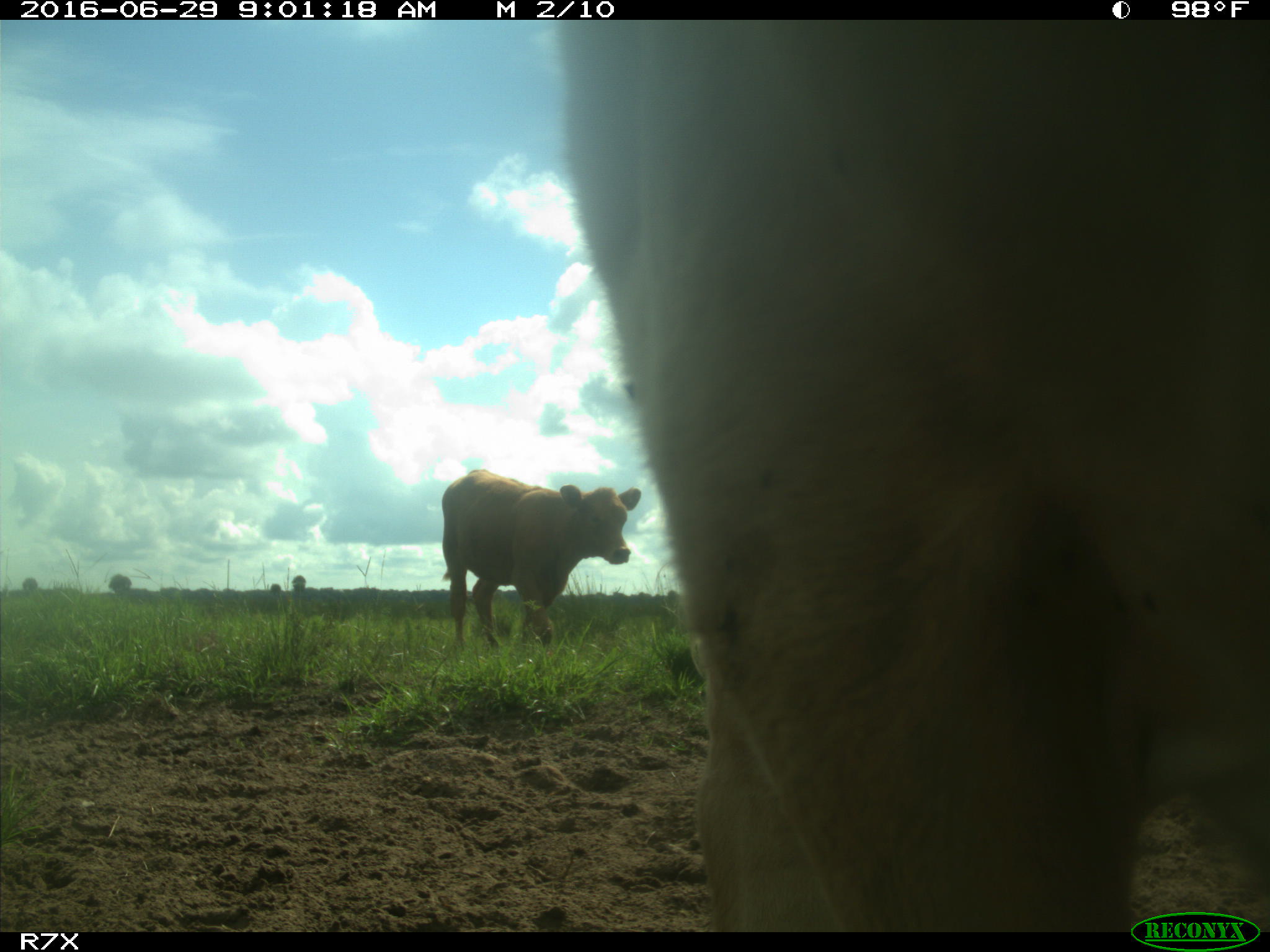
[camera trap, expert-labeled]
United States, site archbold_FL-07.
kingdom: Animalia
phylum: Chordata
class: Mammalia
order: Artiodactyla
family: Bovidae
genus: Bos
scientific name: Bos taurus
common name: domestic cow